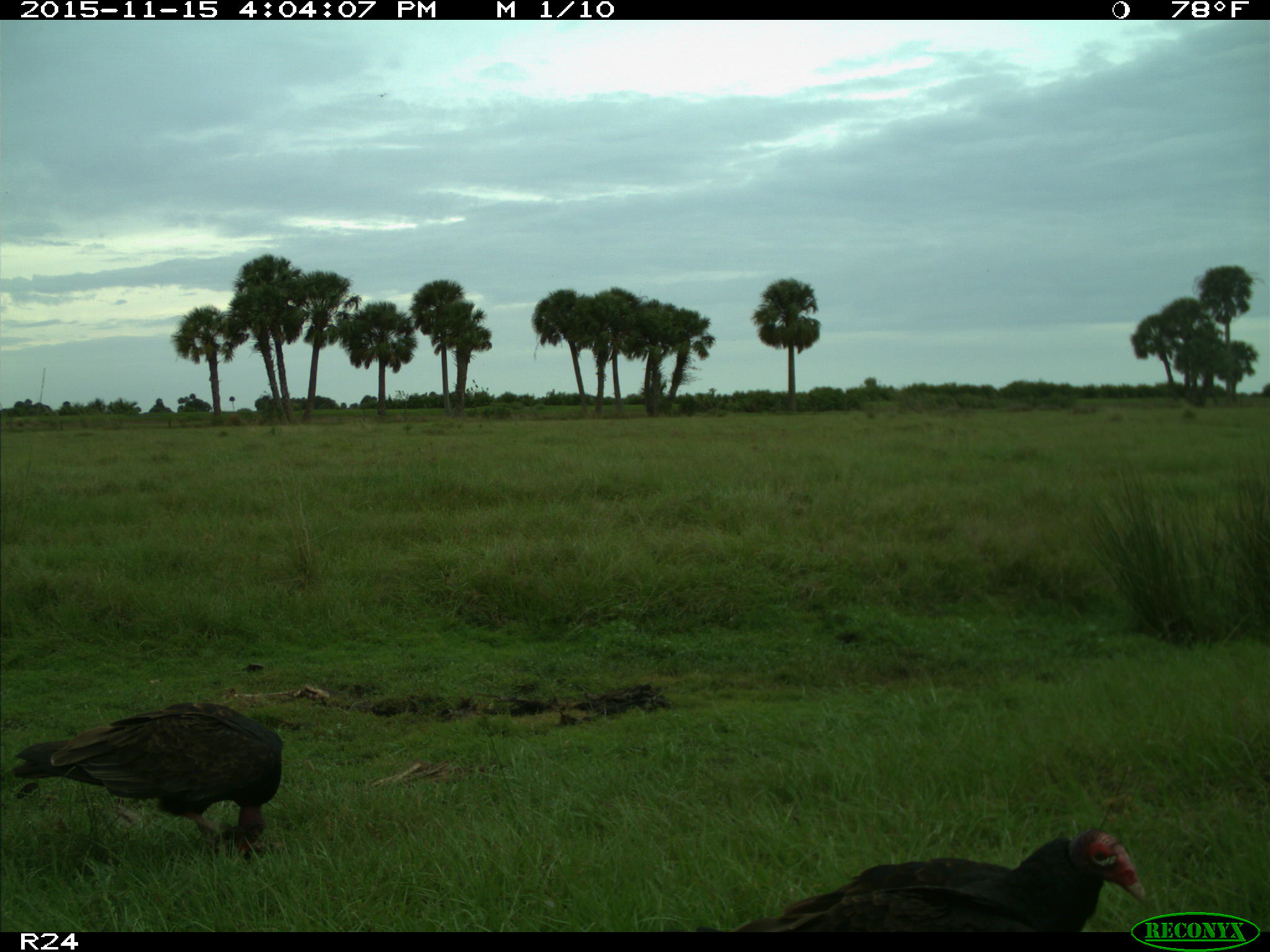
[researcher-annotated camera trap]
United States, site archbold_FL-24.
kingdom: Animalia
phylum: Chordata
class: Aves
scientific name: Aves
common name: birds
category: unidentified bird